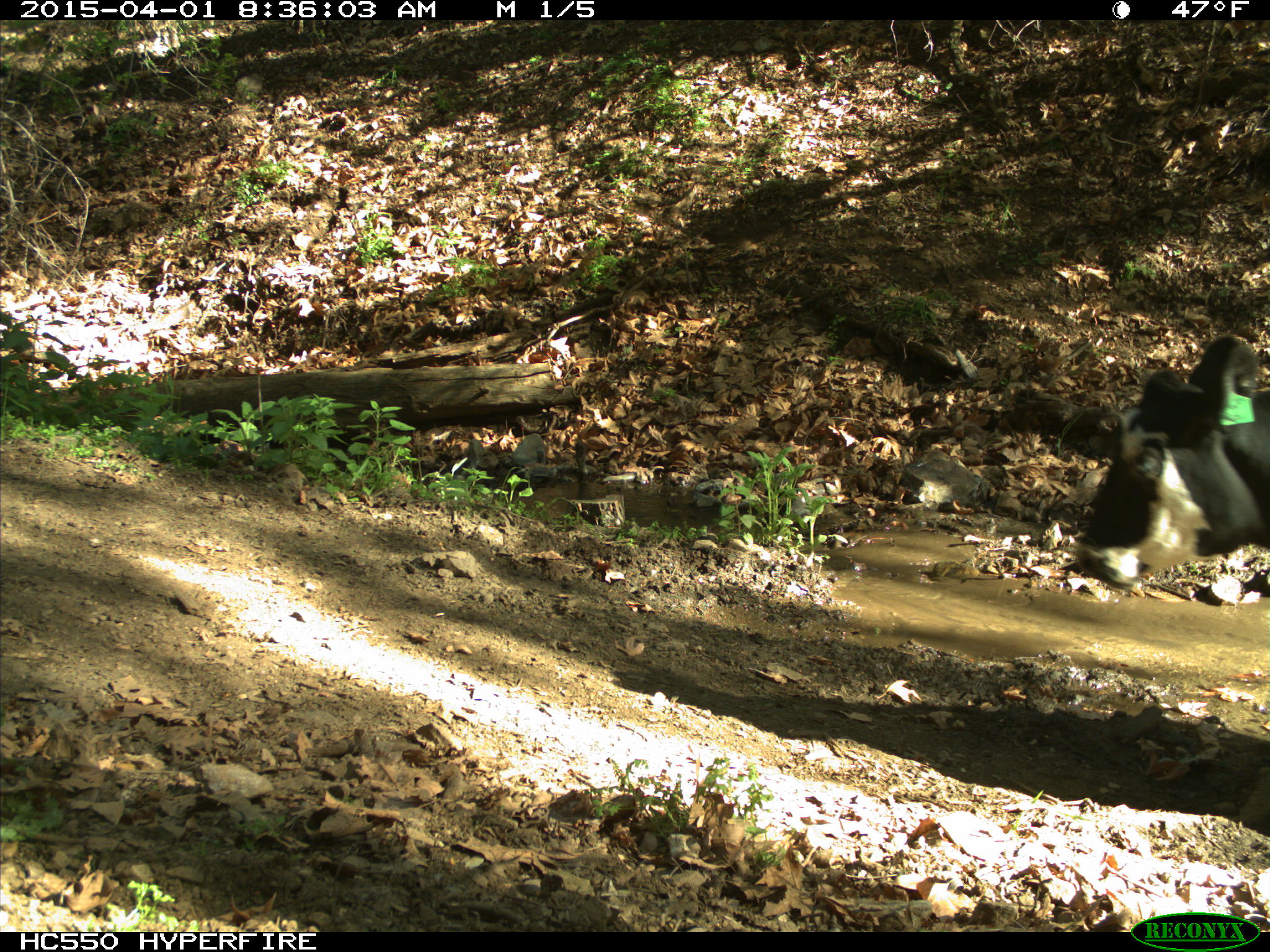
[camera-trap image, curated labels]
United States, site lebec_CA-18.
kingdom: Animalia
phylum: Chordata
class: Mammalia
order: Artiodactyla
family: Bovidae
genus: Bos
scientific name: Bos taurus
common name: domestic cow